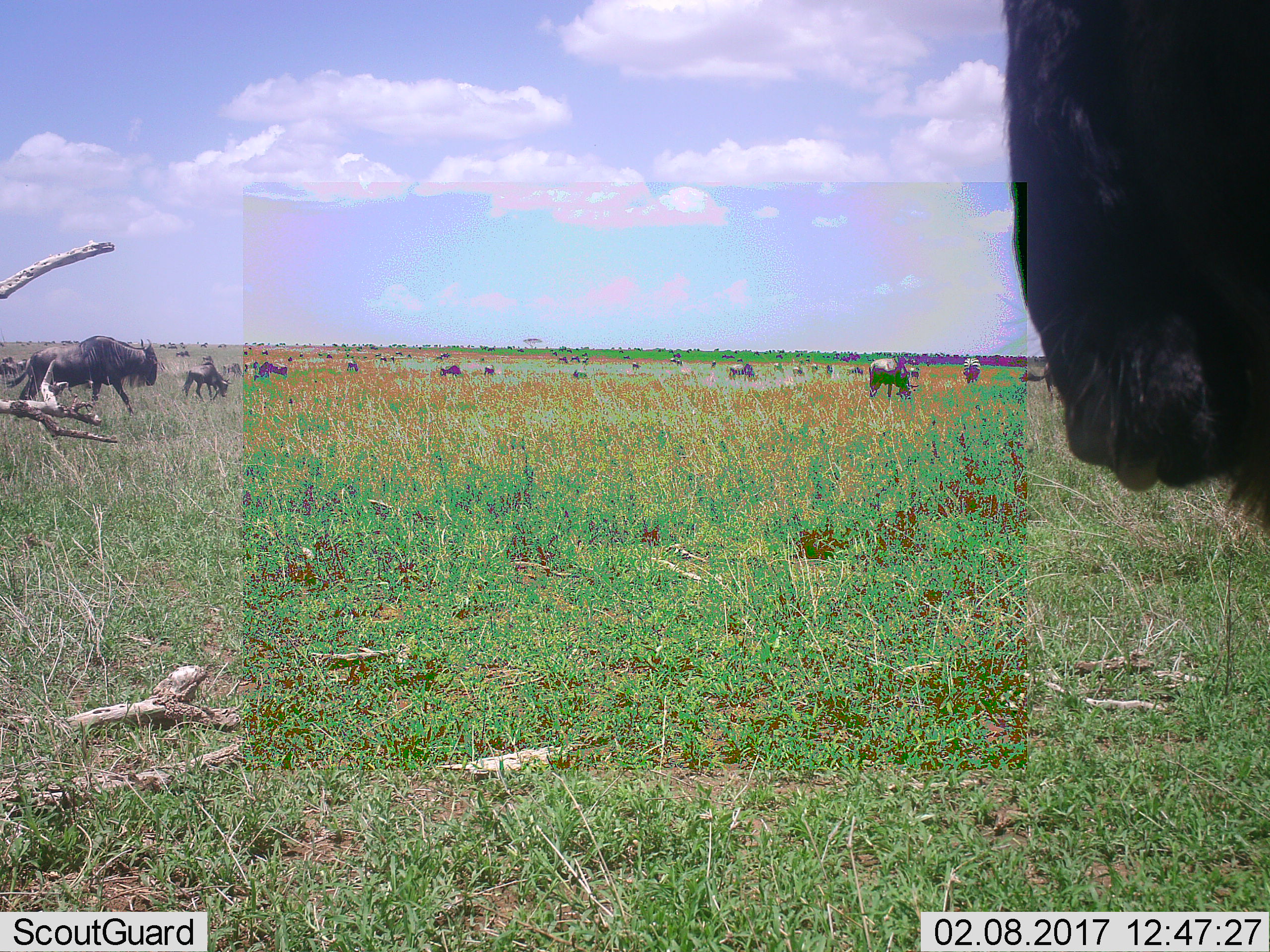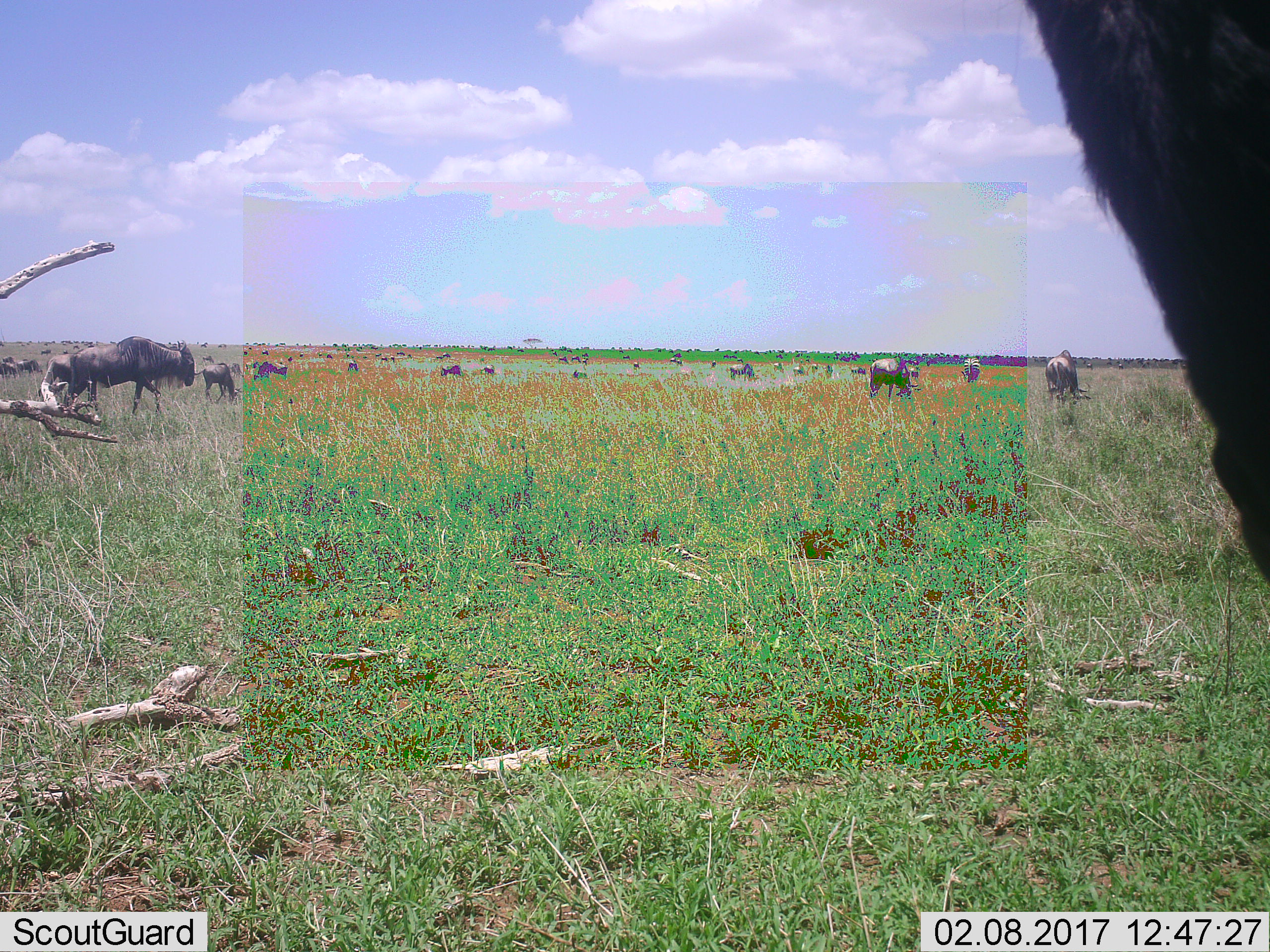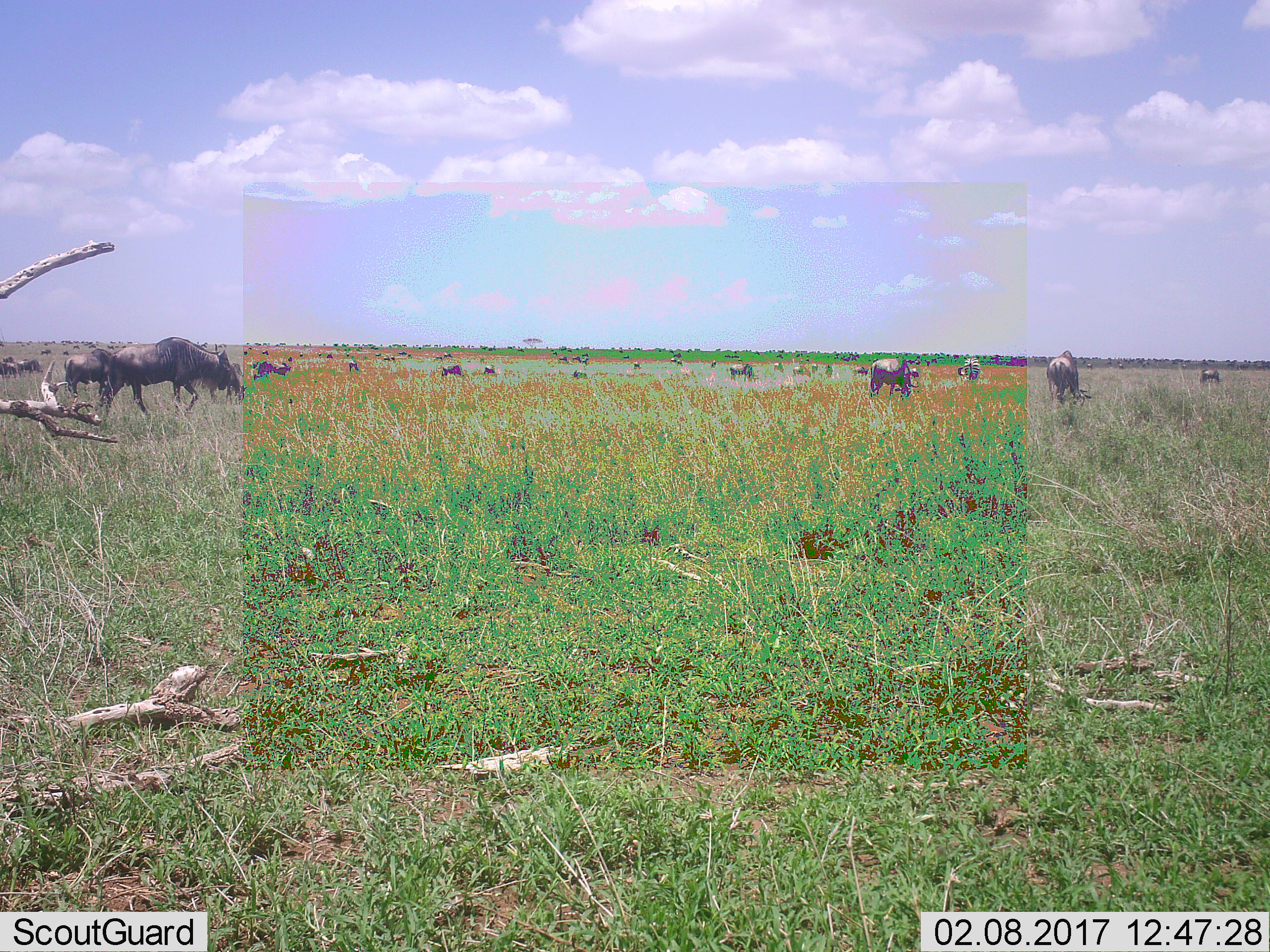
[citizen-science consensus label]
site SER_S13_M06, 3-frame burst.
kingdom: Animalia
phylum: Chordata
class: Mammalia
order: Artiodactyla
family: Bovidae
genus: Connochaetes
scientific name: Connochaetes taurinus taurinus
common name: blue wildebeest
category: wildebeestblue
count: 11-50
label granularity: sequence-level